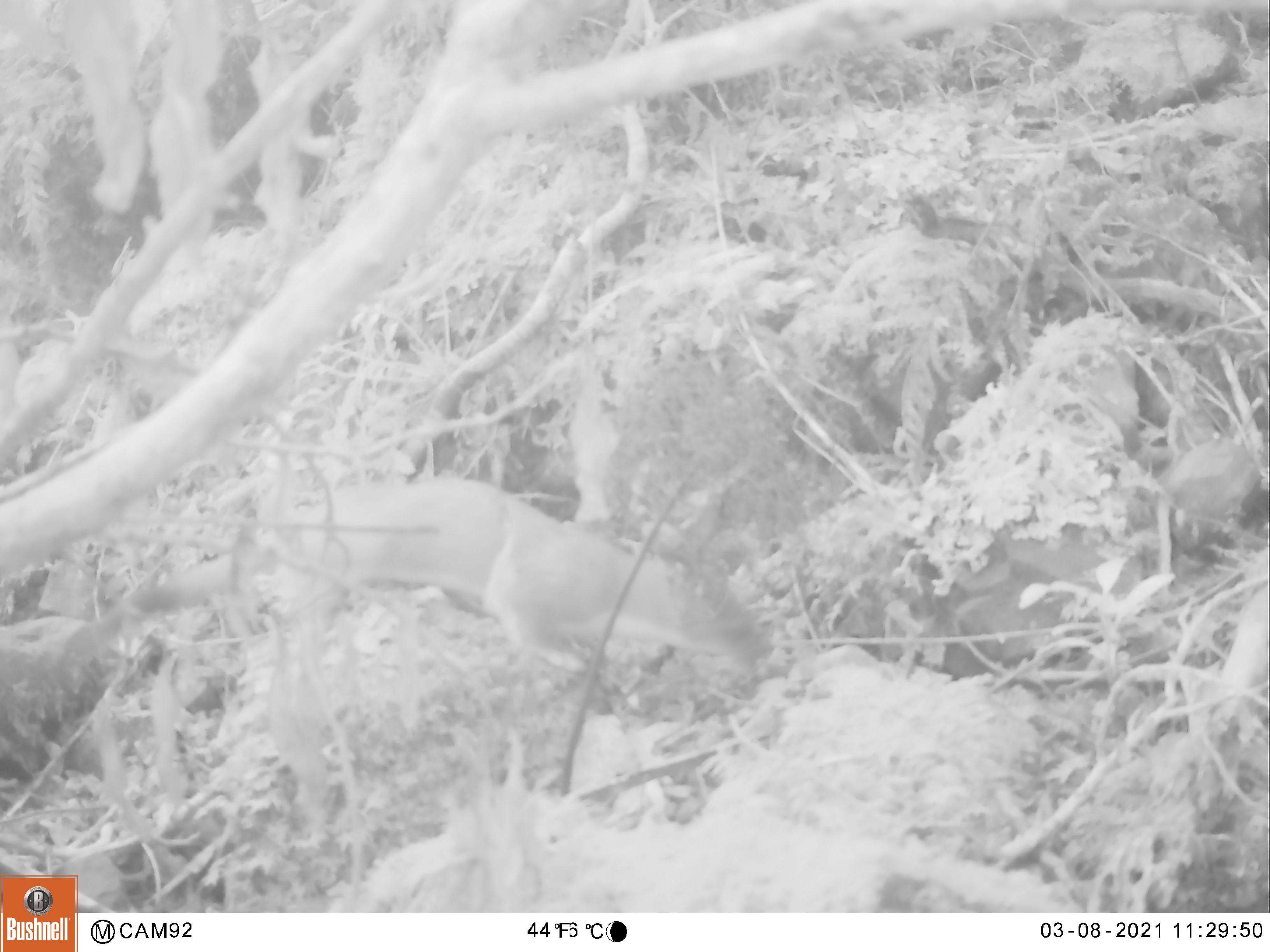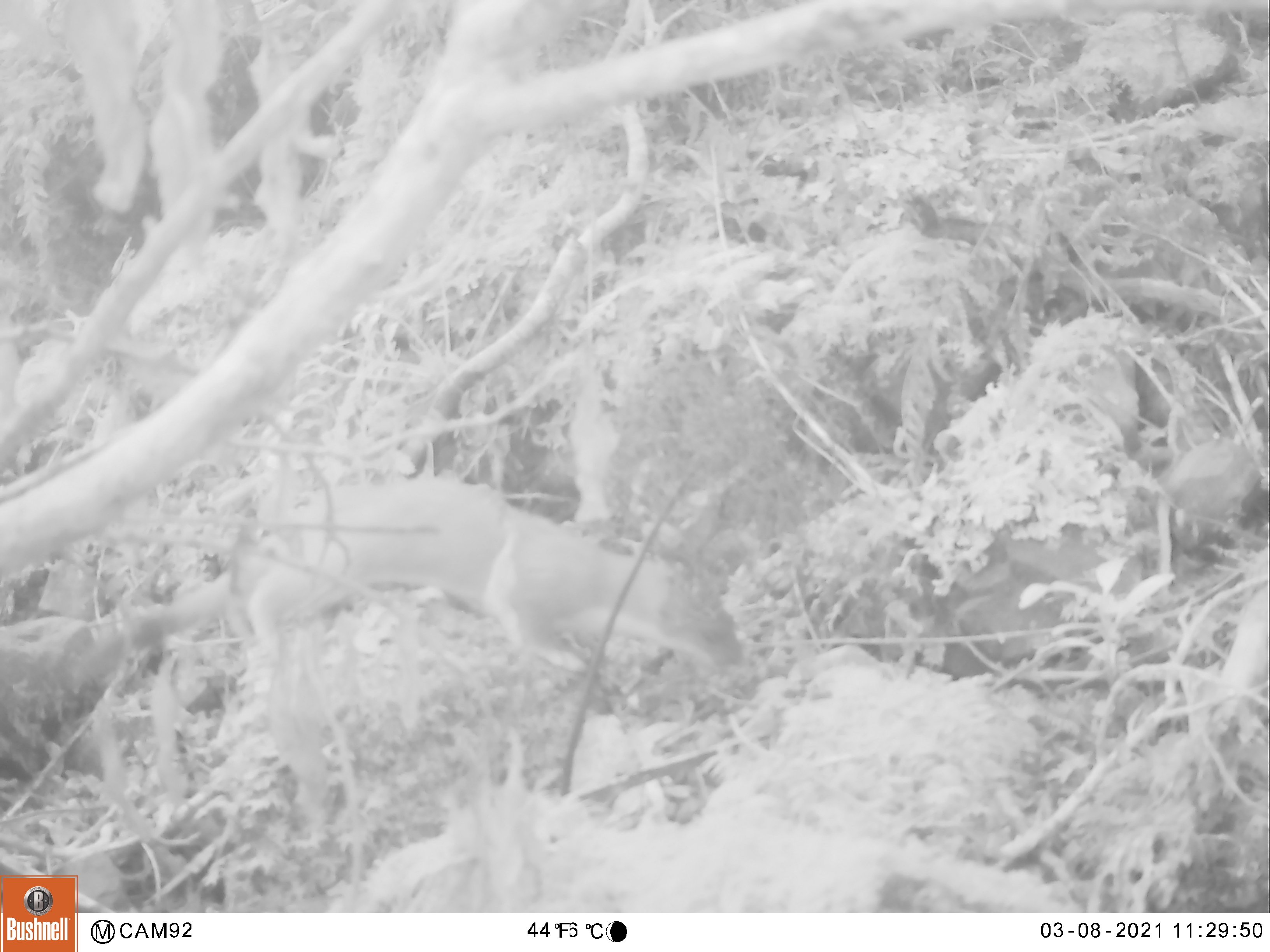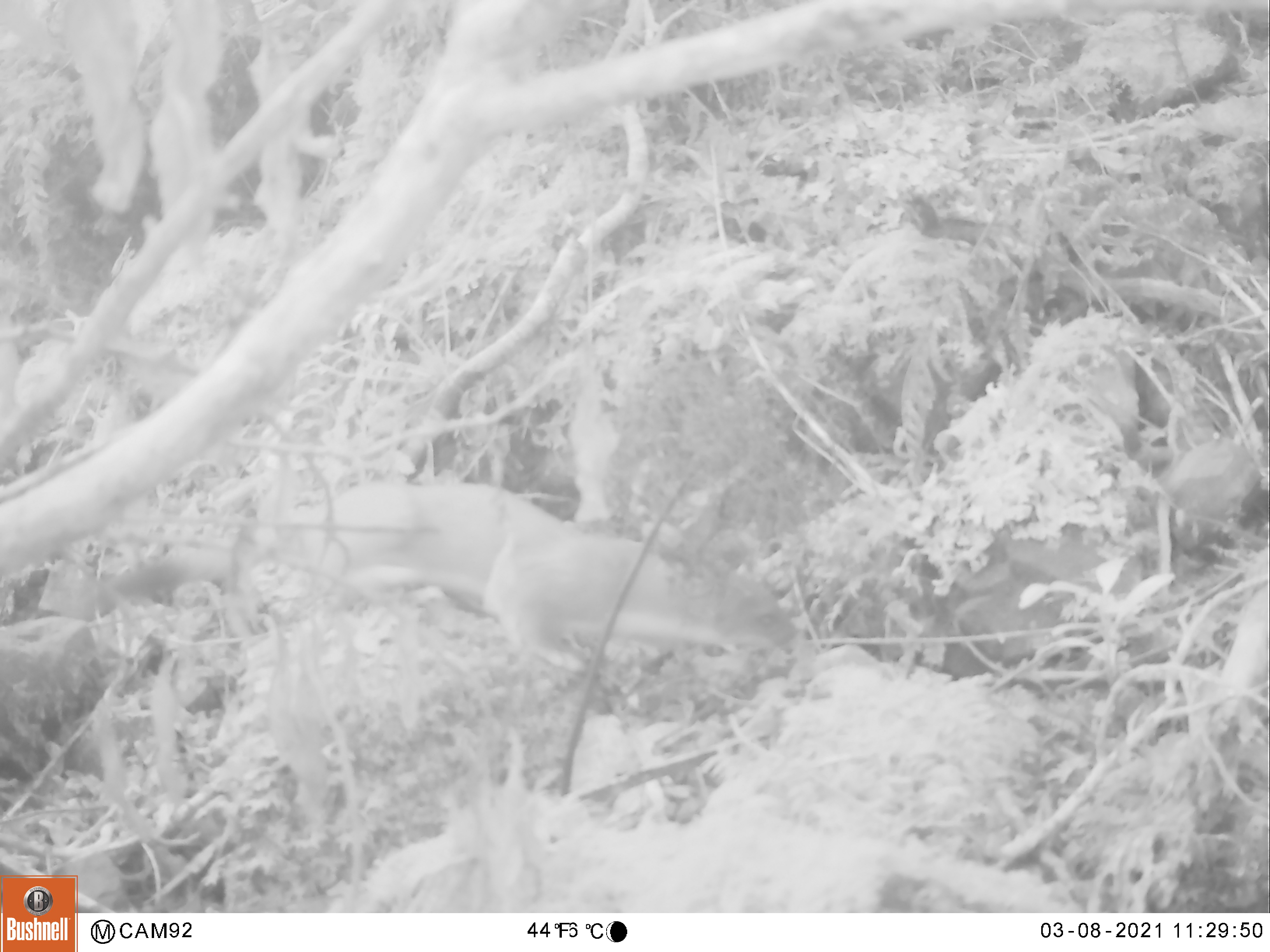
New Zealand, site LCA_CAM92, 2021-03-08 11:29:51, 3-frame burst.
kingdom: Animalia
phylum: Chordata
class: Mammalia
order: Carnivora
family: Mustelidae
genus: Mustela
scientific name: Mustela erminea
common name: stoat